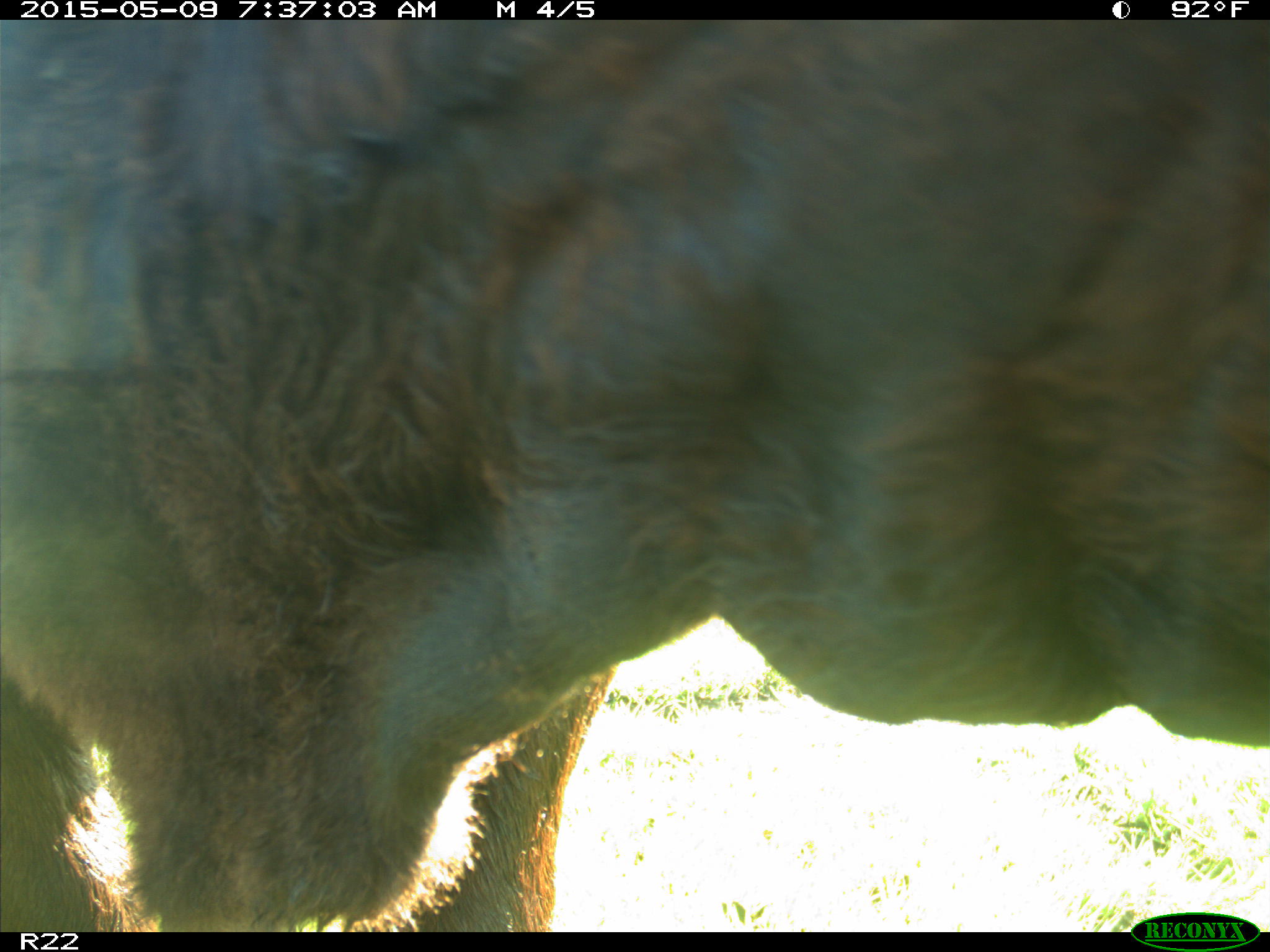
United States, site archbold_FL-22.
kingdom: Animalia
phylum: Chordata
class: Mammalia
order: Artiodactyla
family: Bovidae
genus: Bos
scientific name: Bos taurus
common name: domestic cow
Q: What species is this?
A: Bos taurus (domestic cow).